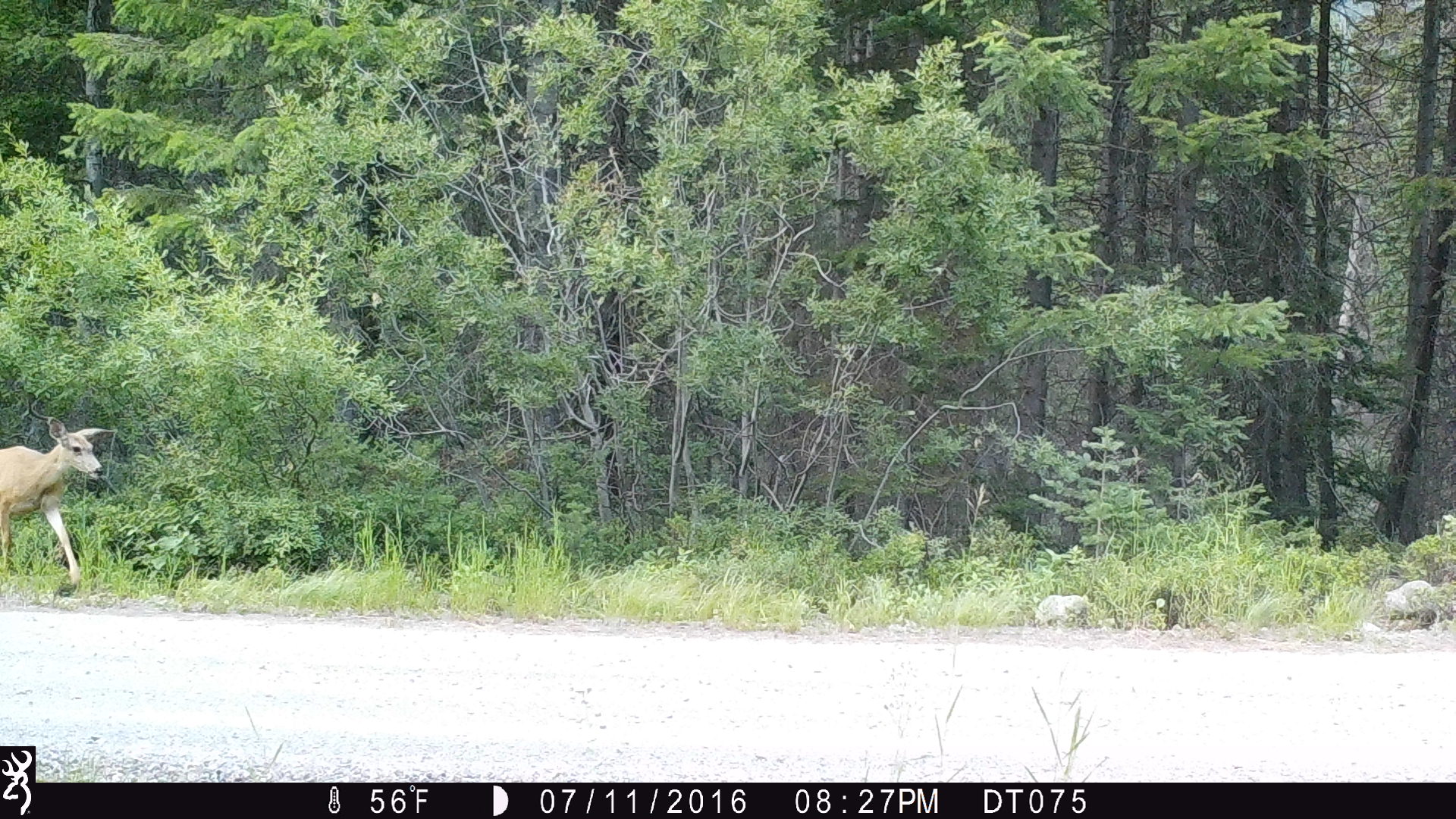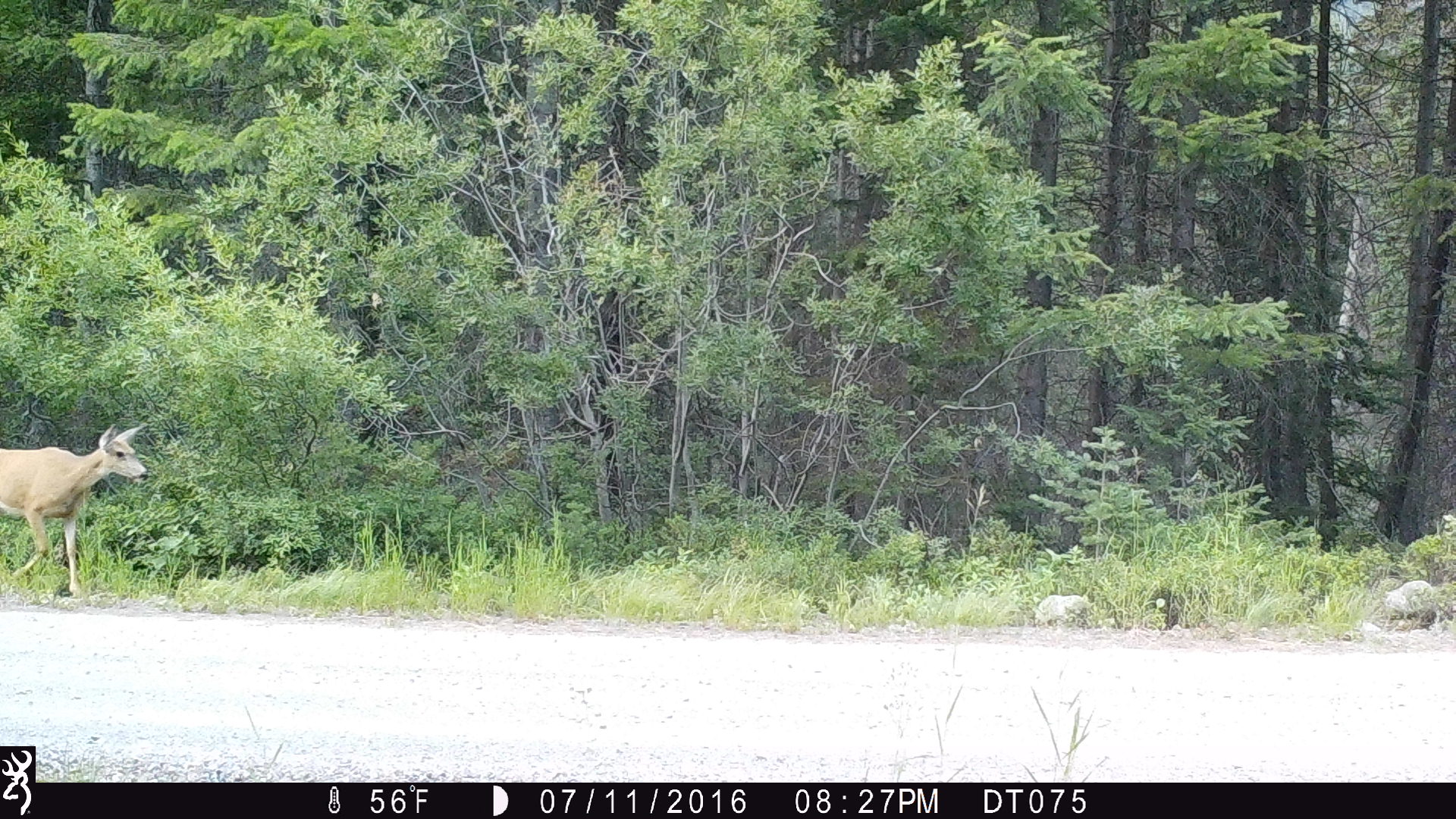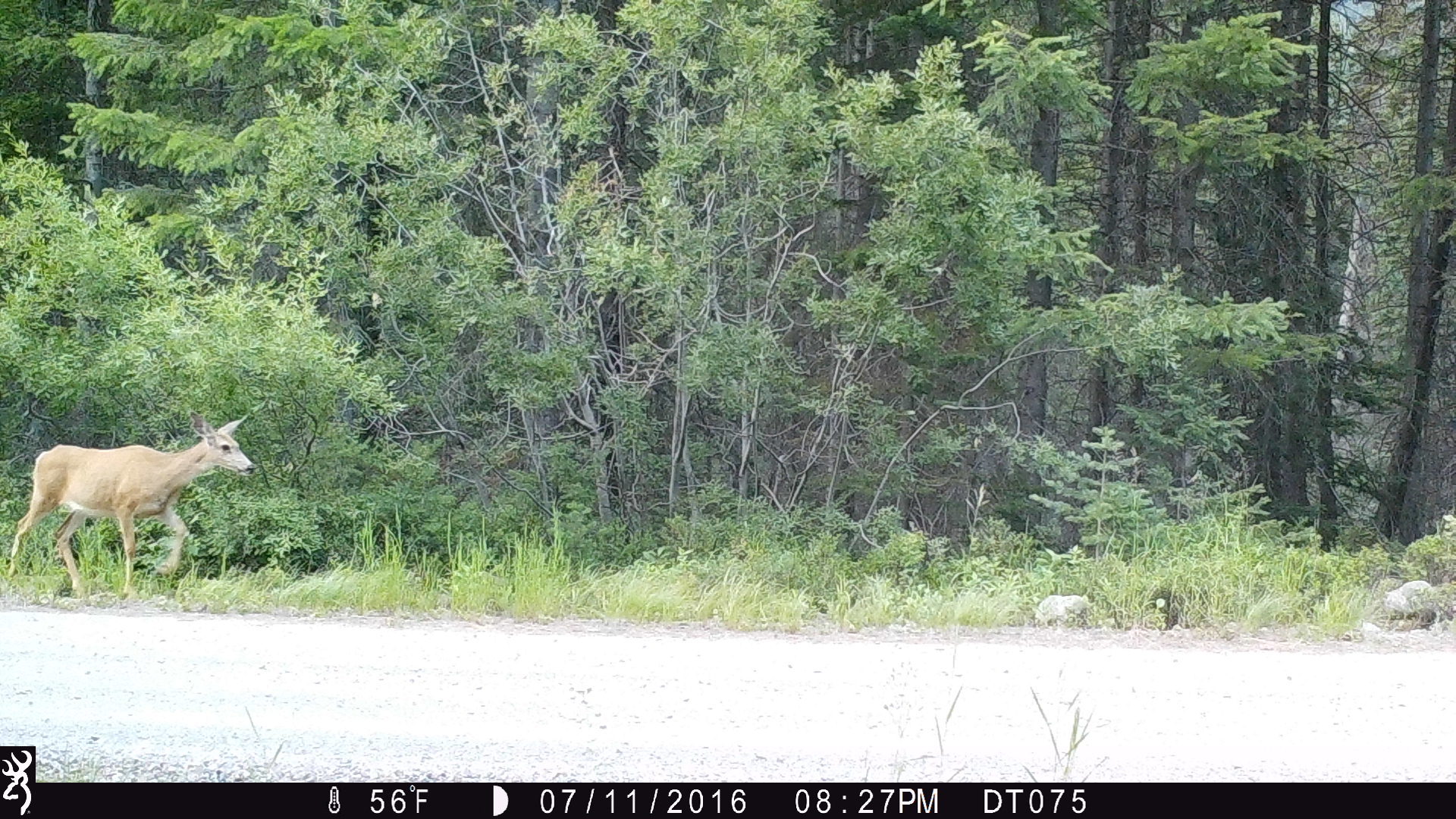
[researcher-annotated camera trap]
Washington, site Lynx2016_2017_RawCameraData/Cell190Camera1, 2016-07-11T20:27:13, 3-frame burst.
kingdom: Animalia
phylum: Chordata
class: Mammalia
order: Artiodactyla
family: Cervidae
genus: Odocoileus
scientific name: Odocoileus hemionus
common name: mule deer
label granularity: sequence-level